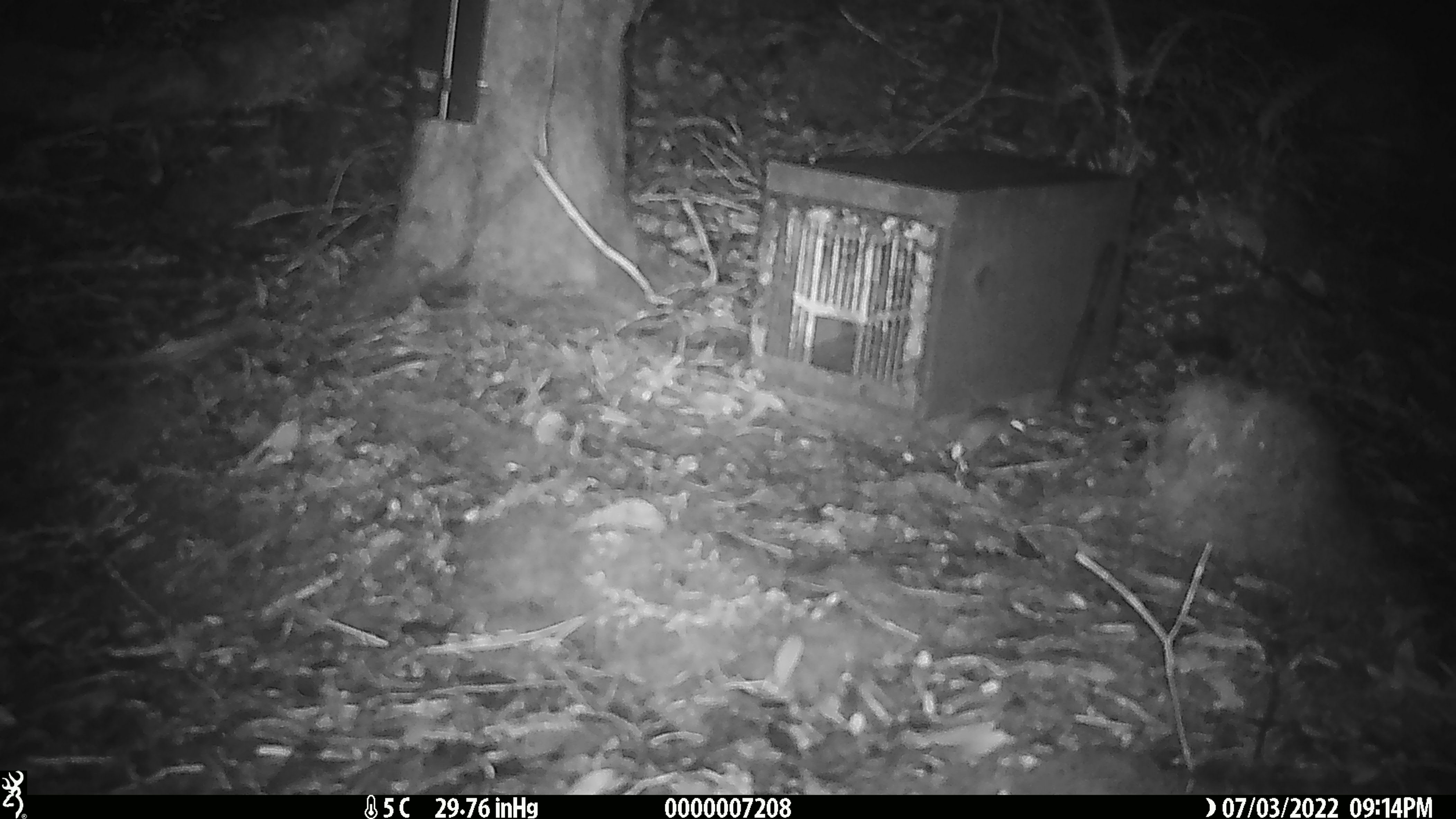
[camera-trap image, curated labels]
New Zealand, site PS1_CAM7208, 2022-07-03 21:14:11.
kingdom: Animalia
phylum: Chordata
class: Mammalia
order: Rodentia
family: Muridae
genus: Mus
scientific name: Mus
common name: mouse